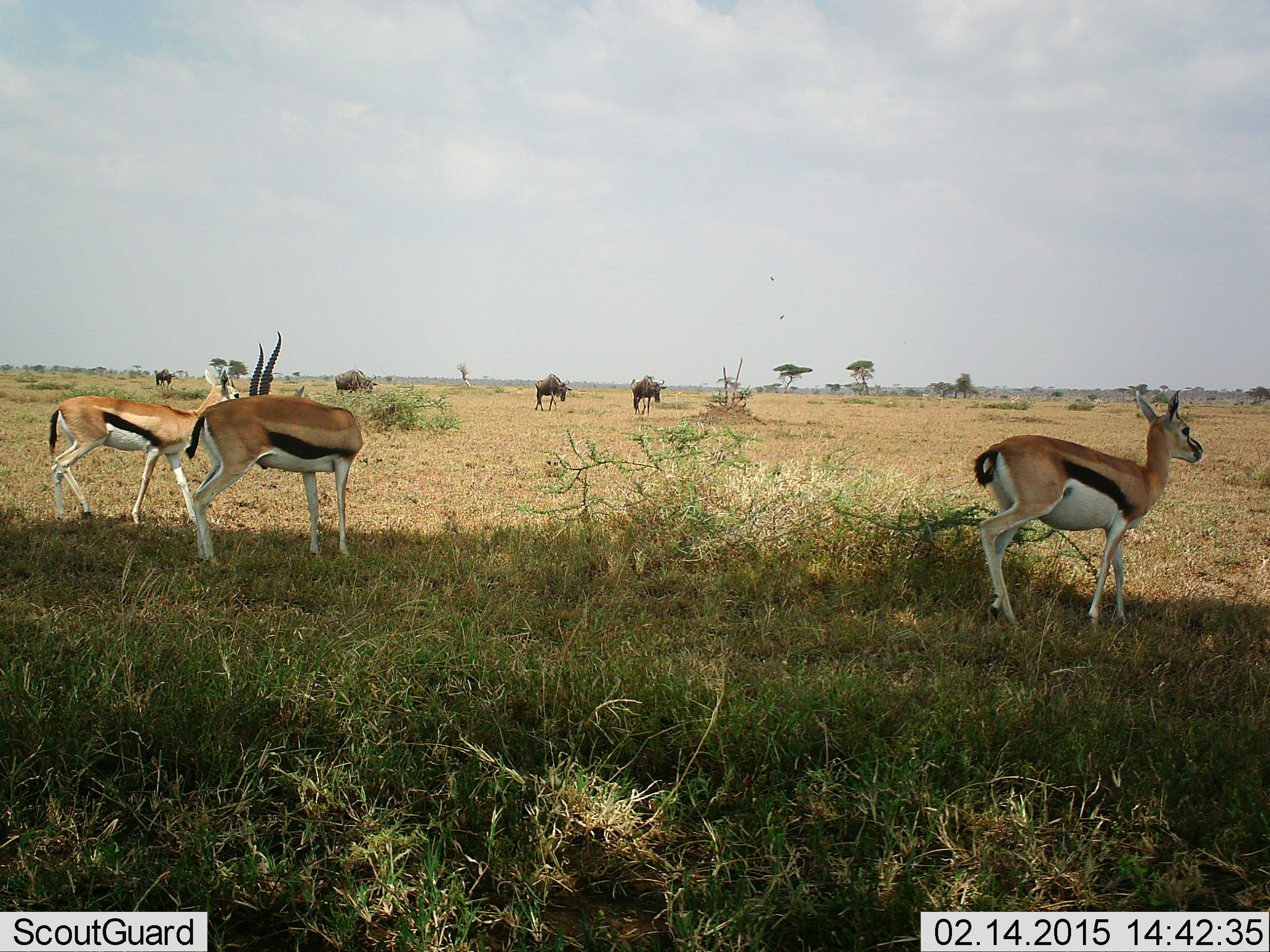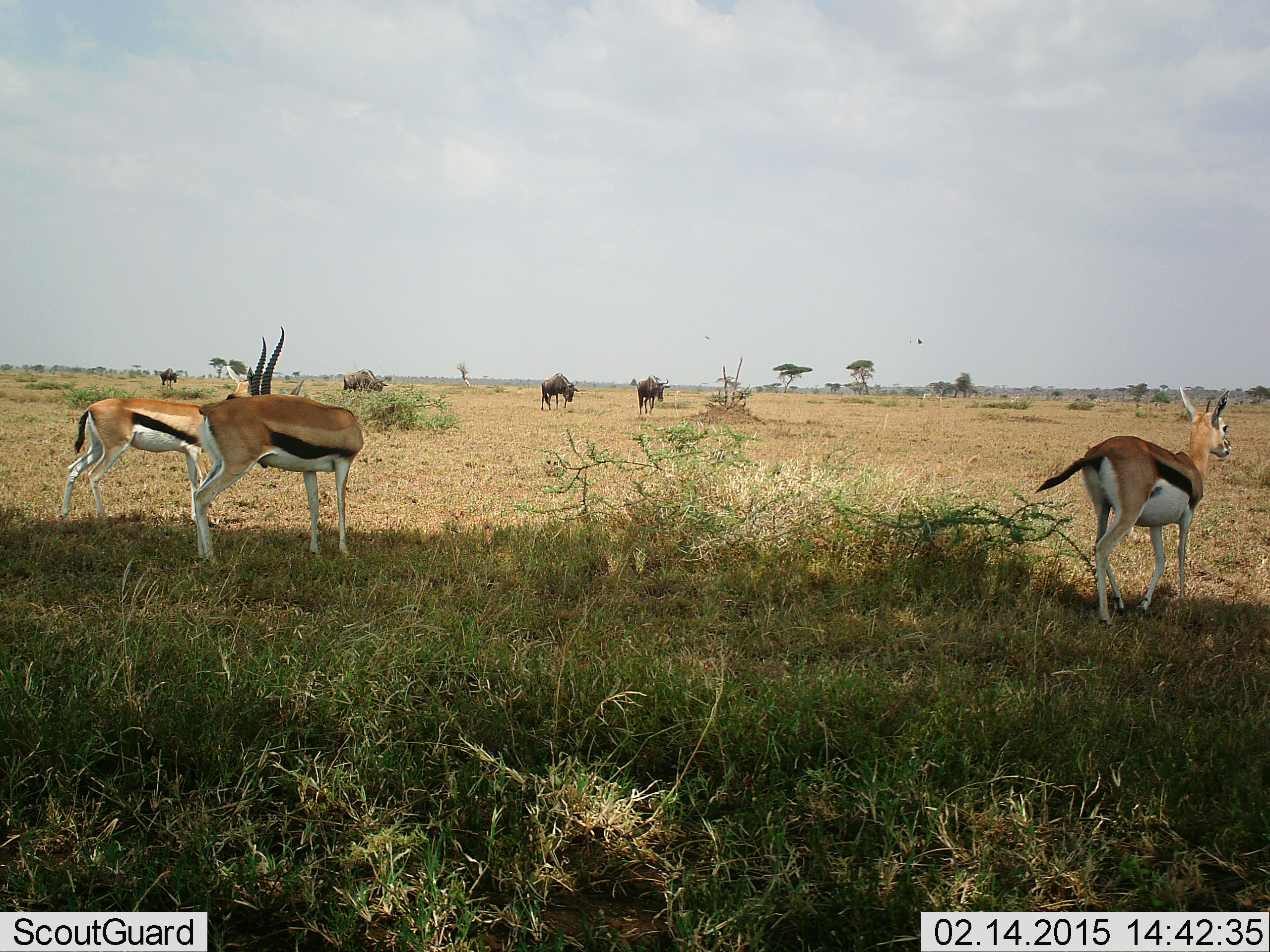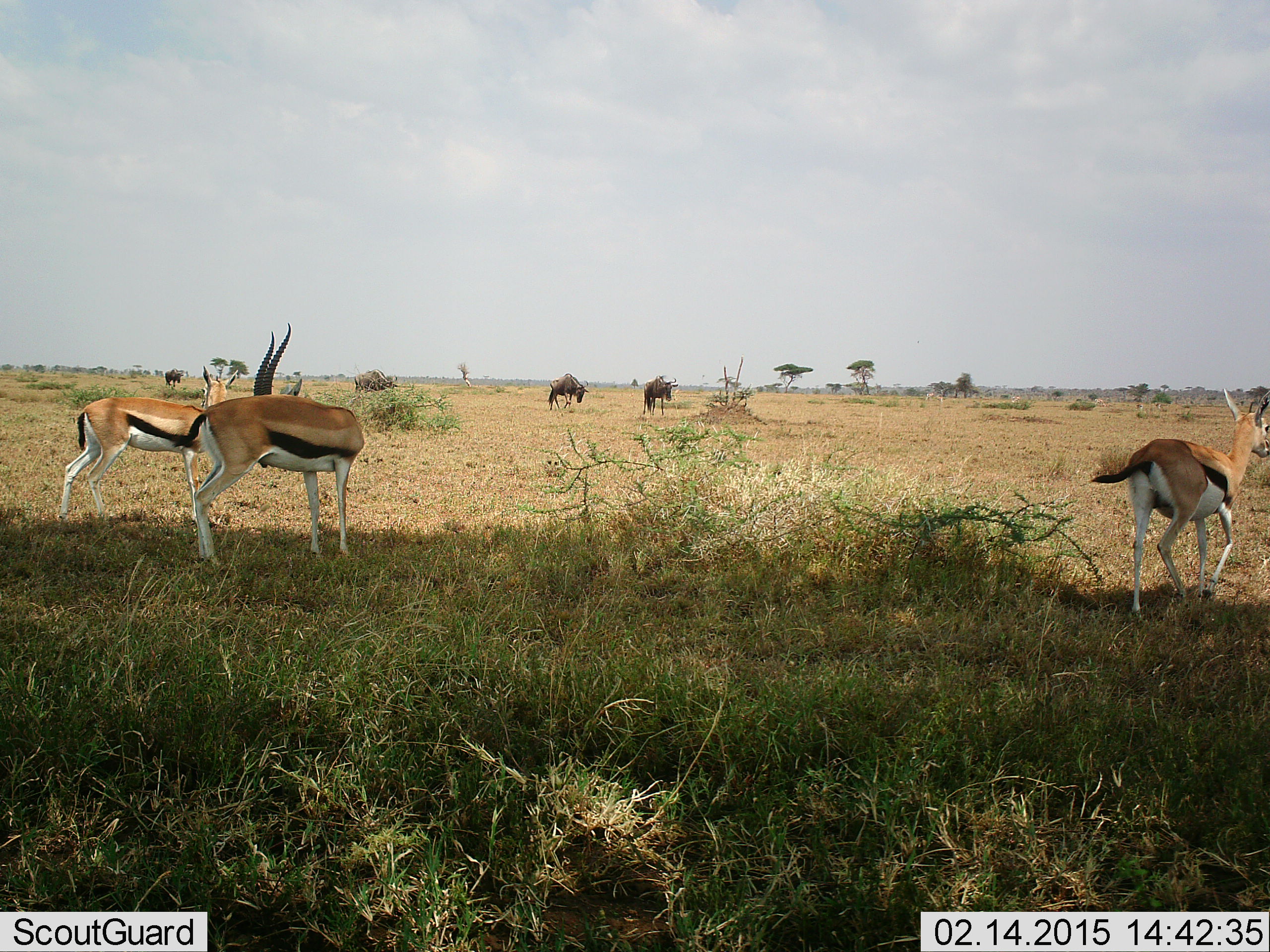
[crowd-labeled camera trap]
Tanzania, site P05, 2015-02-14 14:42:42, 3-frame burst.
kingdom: Animalia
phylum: Chordata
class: Mammalia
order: Artiodactyla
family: Bovidae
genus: Eudorcas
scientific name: Eudorcas thomsonii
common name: thomson's gazelle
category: gazellethomsons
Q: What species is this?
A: Gazellethomsons (thomson's gazelle) (Eudorcas thomsonii).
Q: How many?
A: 3.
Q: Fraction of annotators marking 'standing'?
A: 70%.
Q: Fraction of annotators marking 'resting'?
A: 0%.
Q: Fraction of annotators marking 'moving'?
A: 70%.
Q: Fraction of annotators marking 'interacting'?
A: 0%.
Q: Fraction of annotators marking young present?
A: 0%.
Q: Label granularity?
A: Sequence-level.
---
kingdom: Animalia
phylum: Chordata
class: Mammalia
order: Artiodactyla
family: Bovidae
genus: Connochaetes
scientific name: Connochaetes taurinus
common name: blue wildebeest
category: wildebeest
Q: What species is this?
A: Wildebeest (blue wildebeest) (Connochaetes taurinus).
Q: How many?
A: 3.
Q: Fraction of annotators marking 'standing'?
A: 55%.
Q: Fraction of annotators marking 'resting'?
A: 0%.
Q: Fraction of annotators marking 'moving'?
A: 27%.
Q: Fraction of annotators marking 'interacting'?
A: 0%.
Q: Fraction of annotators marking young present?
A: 0%.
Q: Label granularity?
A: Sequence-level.